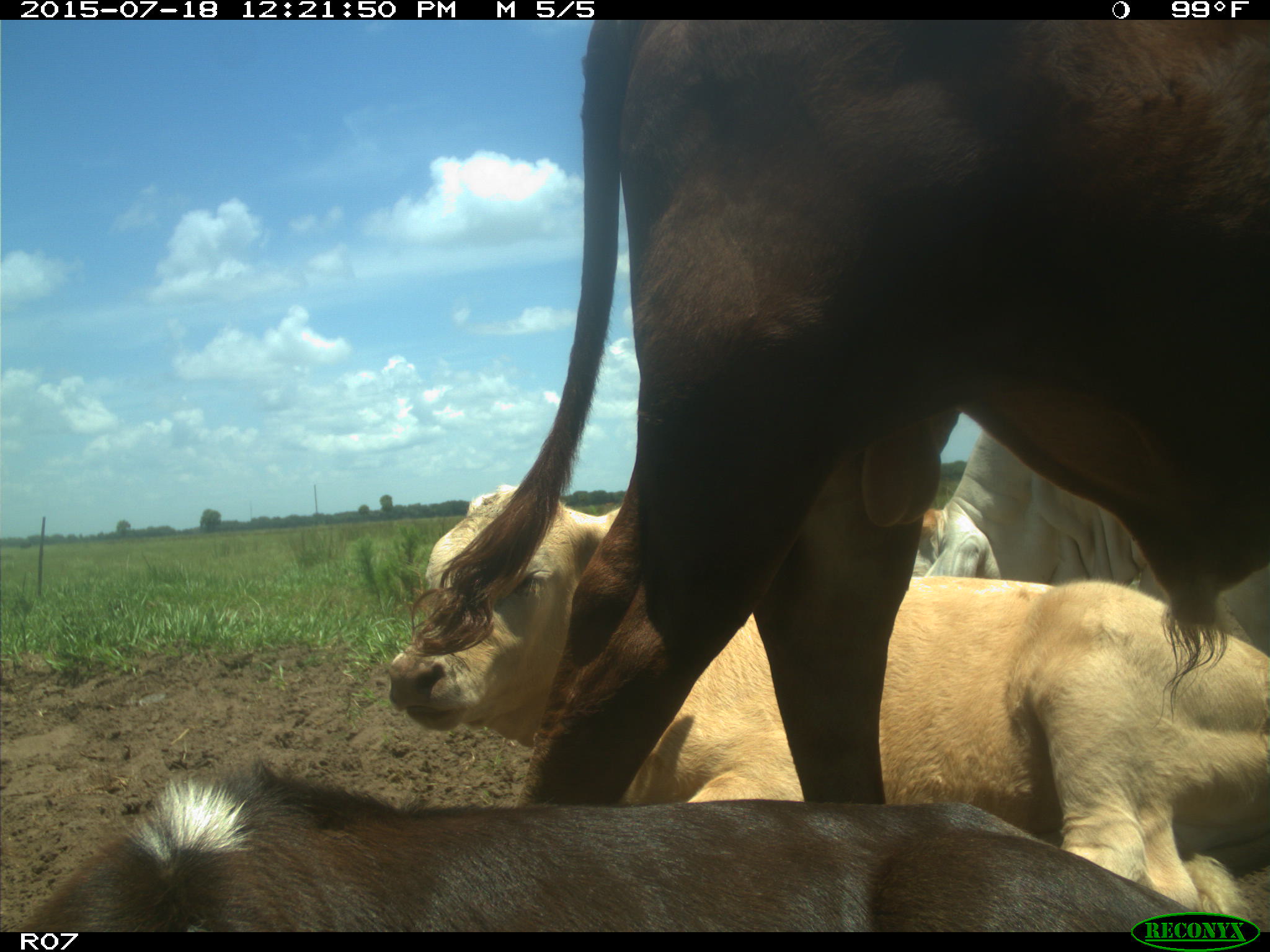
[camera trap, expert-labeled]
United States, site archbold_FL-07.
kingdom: Animalia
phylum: Chordata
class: Mammalia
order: Artiodactyla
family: Bovidae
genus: Bos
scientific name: Bos taurus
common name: domestic cow